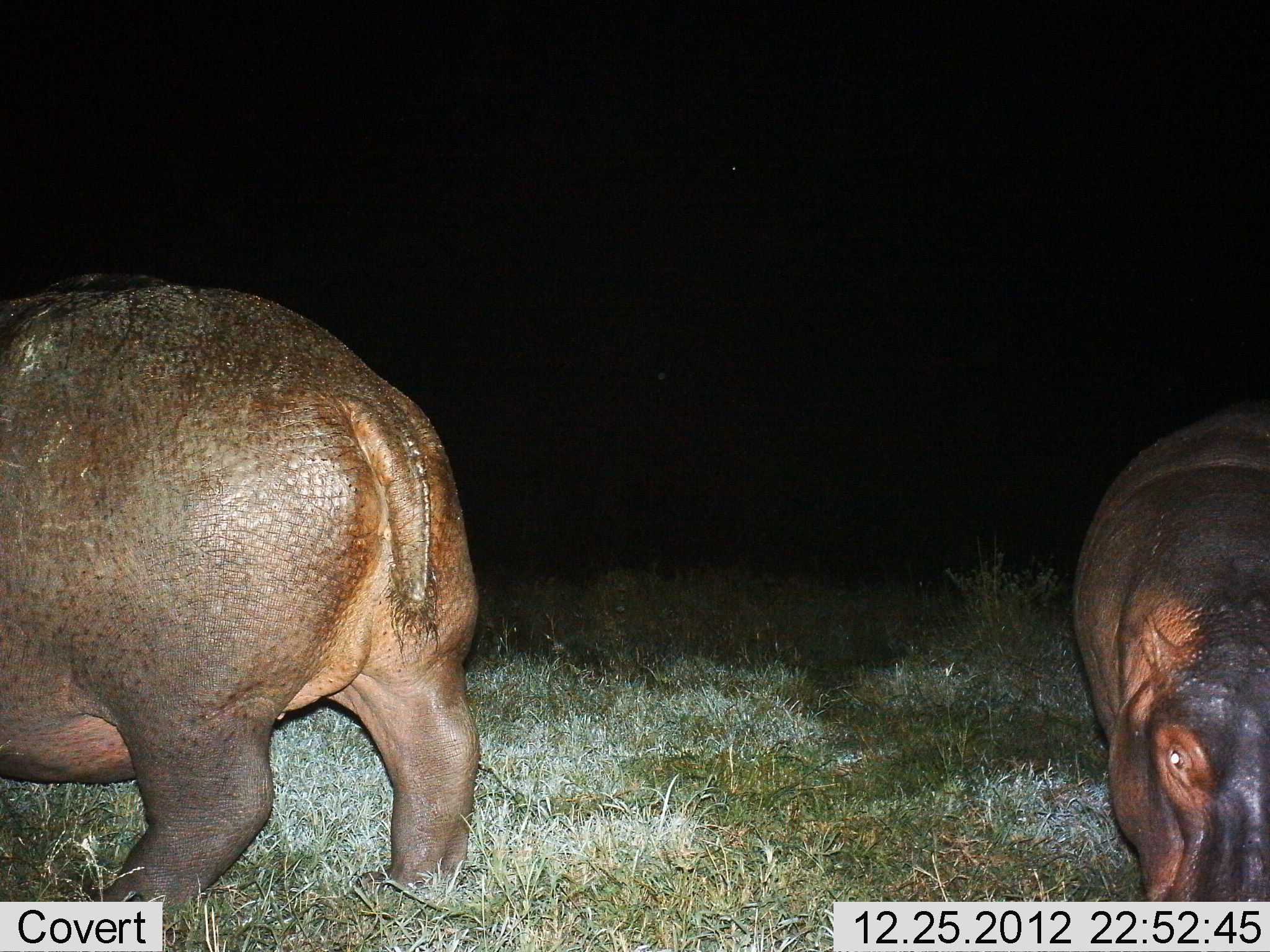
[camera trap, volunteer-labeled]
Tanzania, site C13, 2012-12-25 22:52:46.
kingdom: Animalia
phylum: Chordata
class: Mammalia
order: Artiodactyla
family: Hippopotamidae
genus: Hippopotamus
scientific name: Hippopotamus amphibius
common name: hippopotamus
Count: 2.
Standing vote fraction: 53%.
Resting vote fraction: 3%.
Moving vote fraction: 13%.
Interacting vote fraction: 0%.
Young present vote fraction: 3%.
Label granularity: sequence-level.